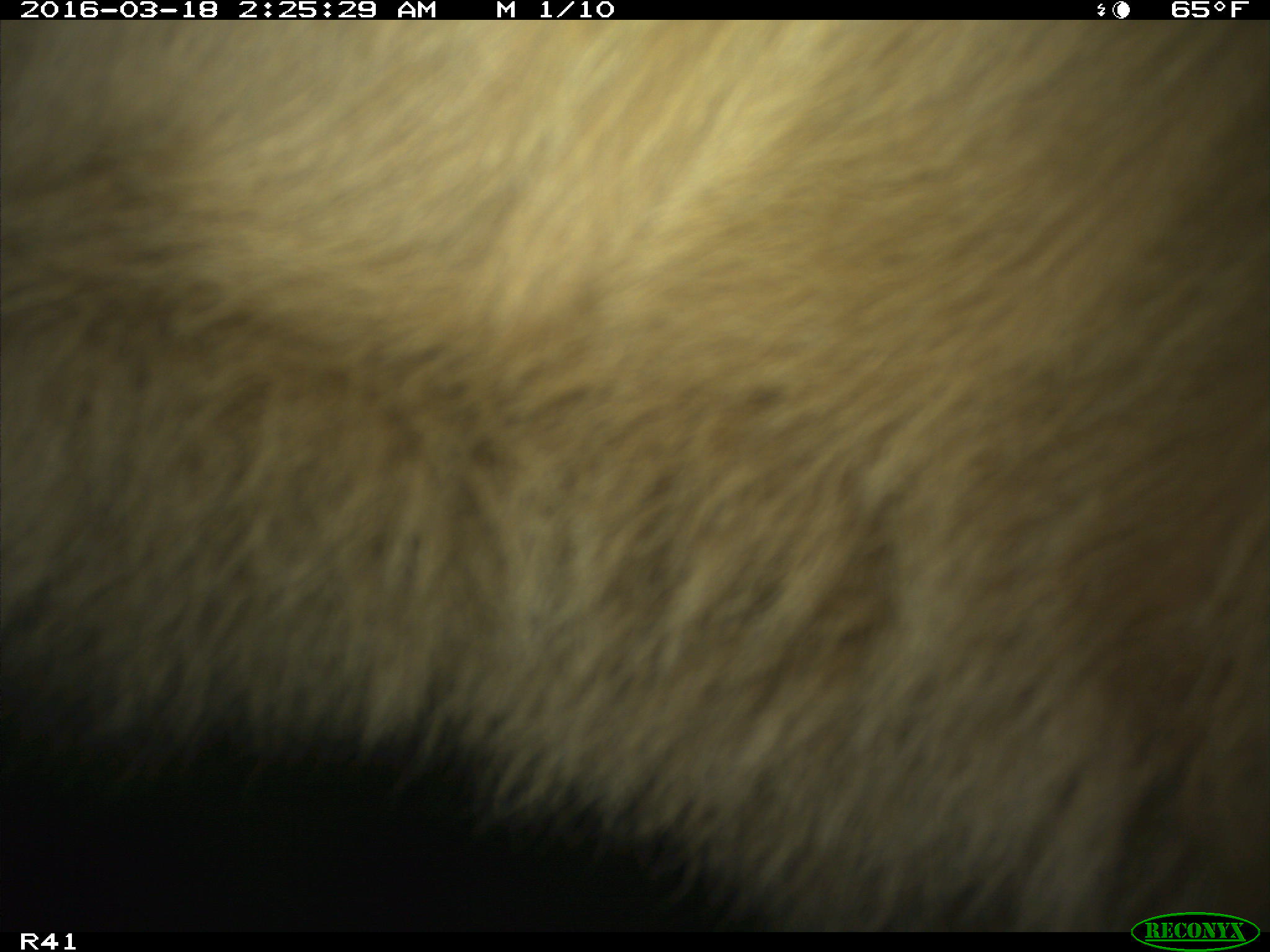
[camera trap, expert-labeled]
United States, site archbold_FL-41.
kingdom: Animalia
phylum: Chordata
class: Mammalia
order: Artiodactyla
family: Bovidae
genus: Bos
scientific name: Bos taurus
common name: domestic cow